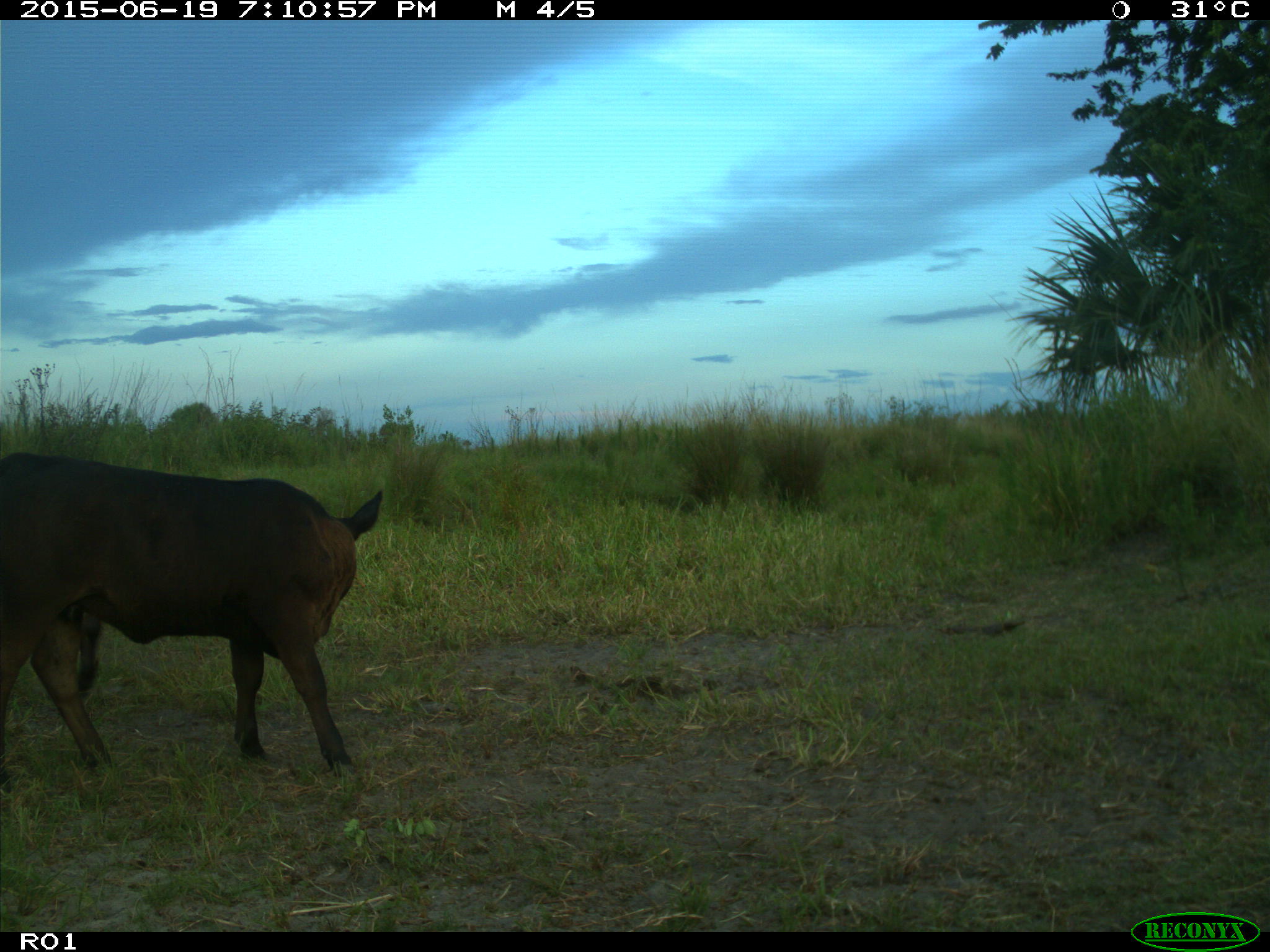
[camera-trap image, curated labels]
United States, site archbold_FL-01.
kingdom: Animalia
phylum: Chordata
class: Mammalia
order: Artiodactyla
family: Bovidae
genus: Bos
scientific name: Bos taurus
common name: domestic cow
Bos taurus (domestic cow).